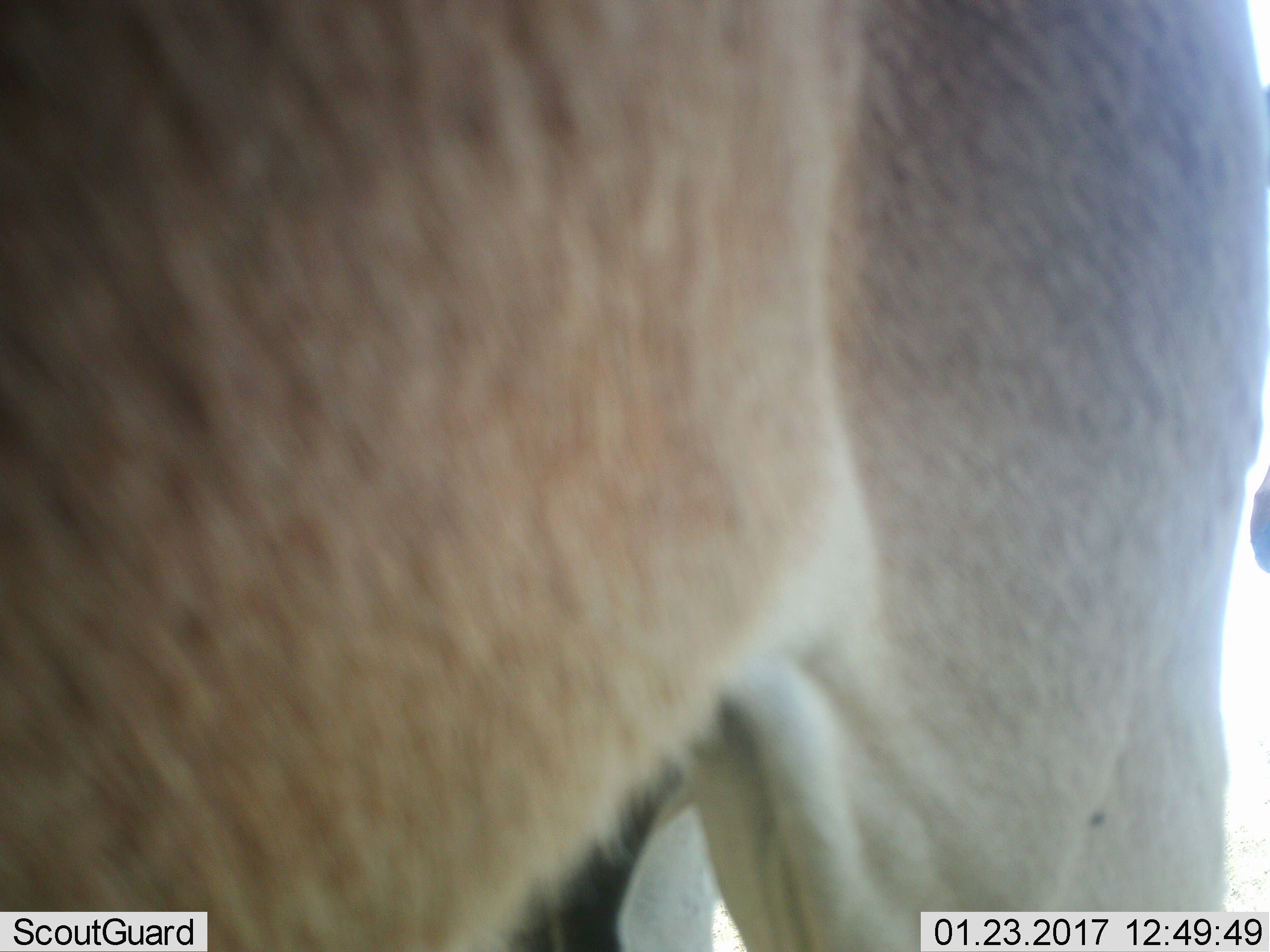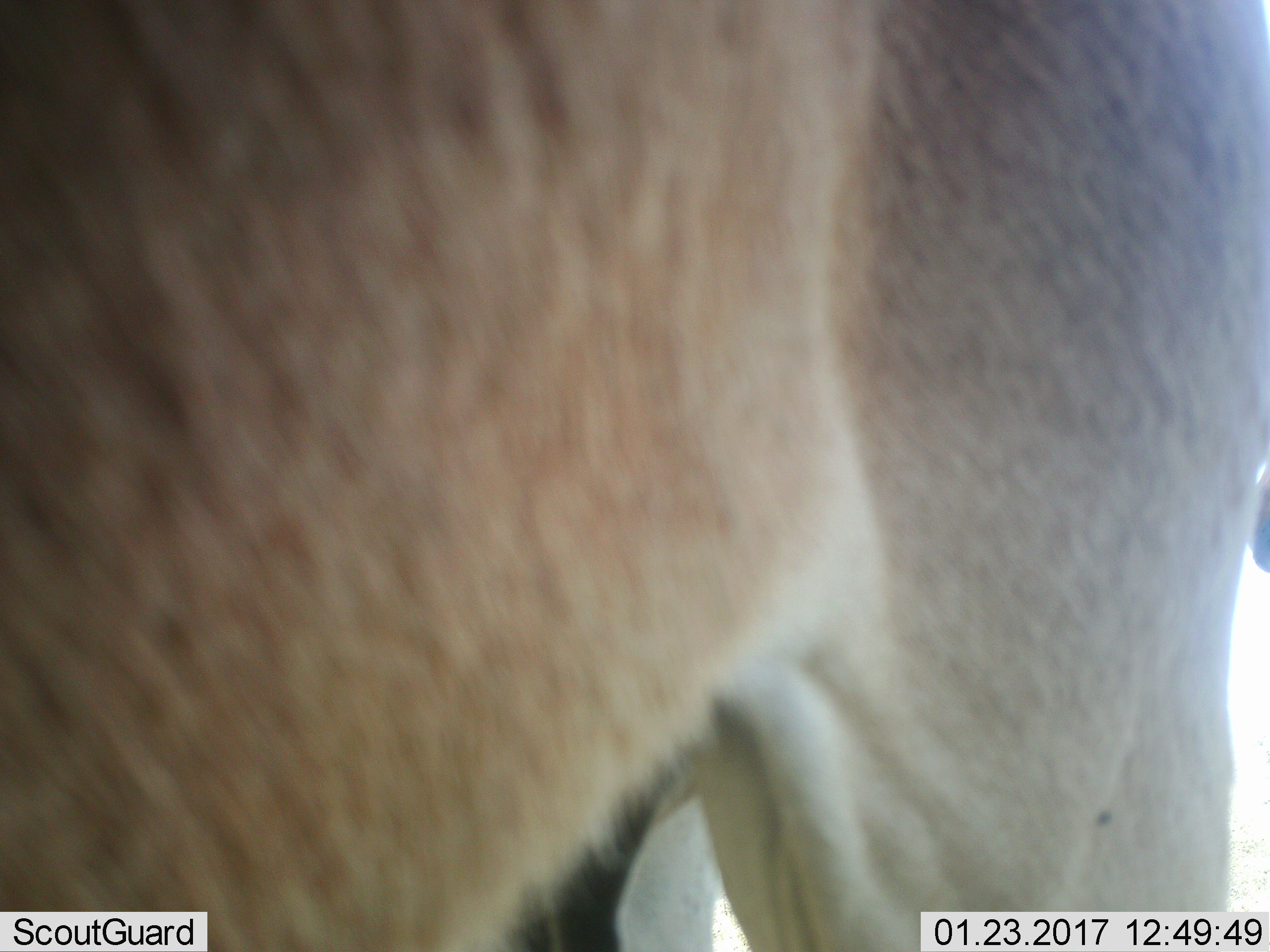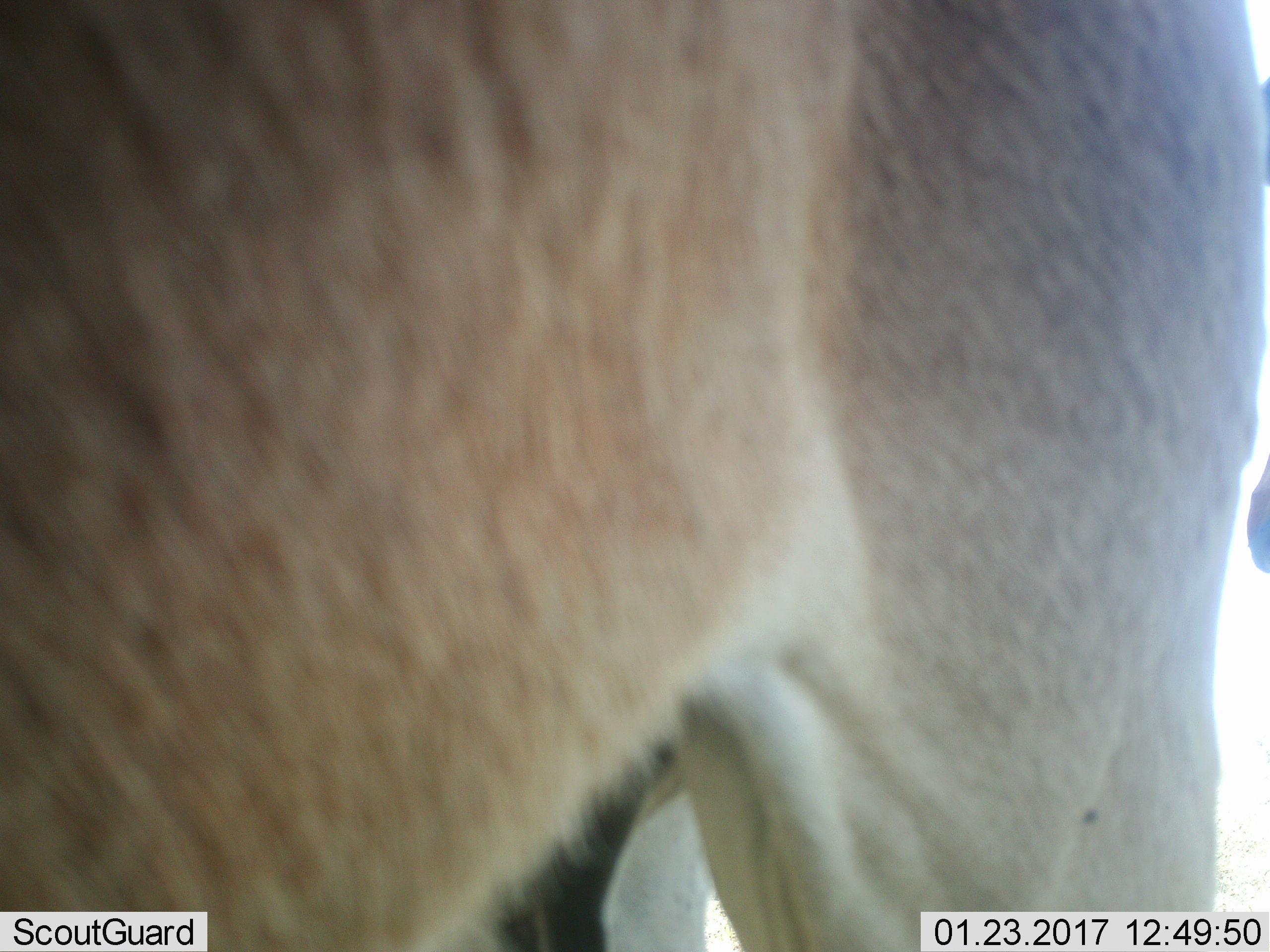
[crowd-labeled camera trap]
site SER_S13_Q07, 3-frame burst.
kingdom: Animalia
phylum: Chordata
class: Mammalia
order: Artiodactyla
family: Bovidae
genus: Alcelaphus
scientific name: Alcelaphus buselaphus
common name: hartebeest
Hartebeest (Alcelaphus buselaphus), count 1. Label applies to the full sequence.